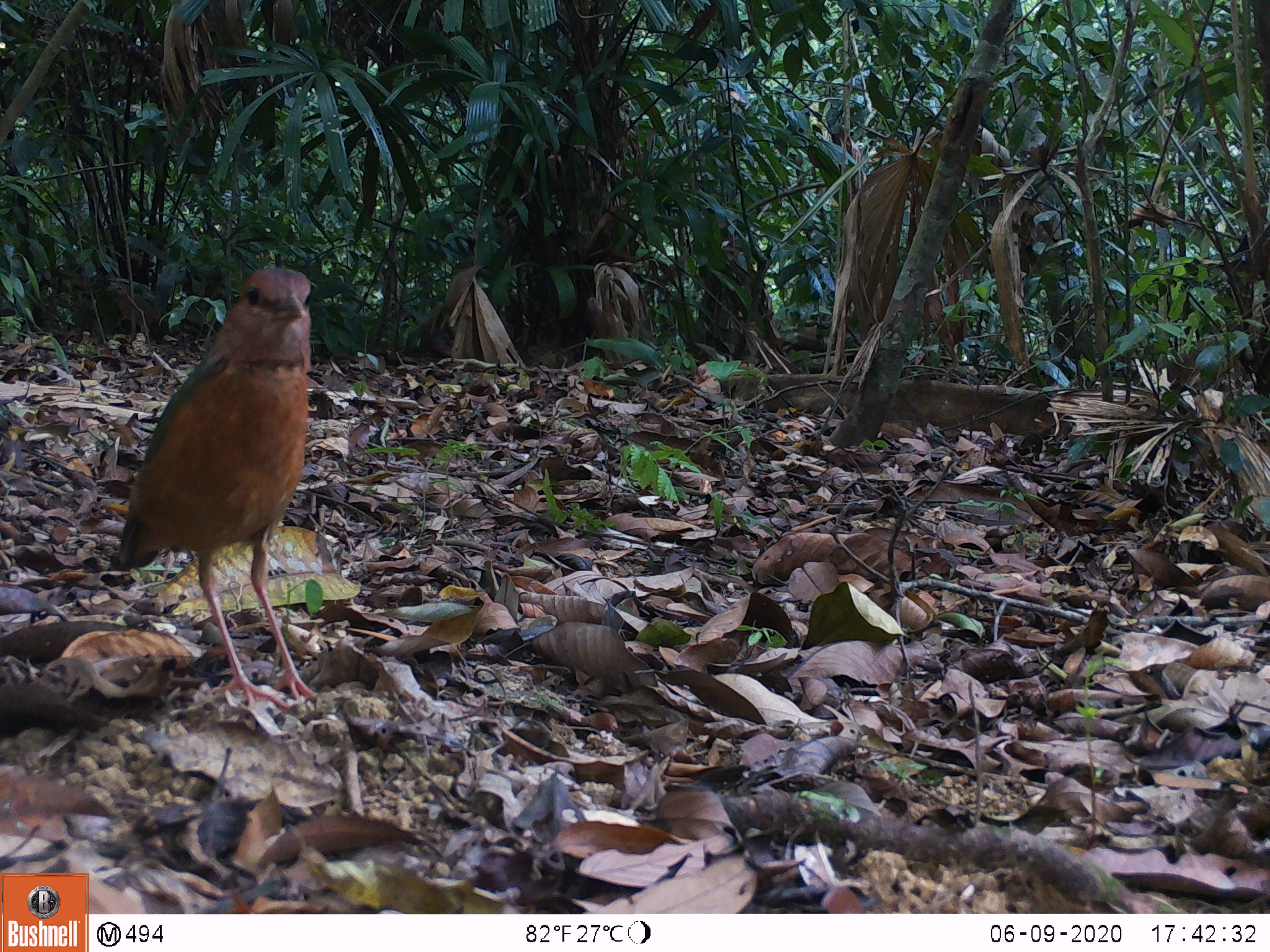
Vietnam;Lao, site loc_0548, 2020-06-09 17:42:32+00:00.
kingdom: Animalia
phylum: Chordata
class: Aves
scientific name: Aves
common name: bird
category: unidentified bird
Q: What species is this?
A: Unidentified bird (bird) (Aves).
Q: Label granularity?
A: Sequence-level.